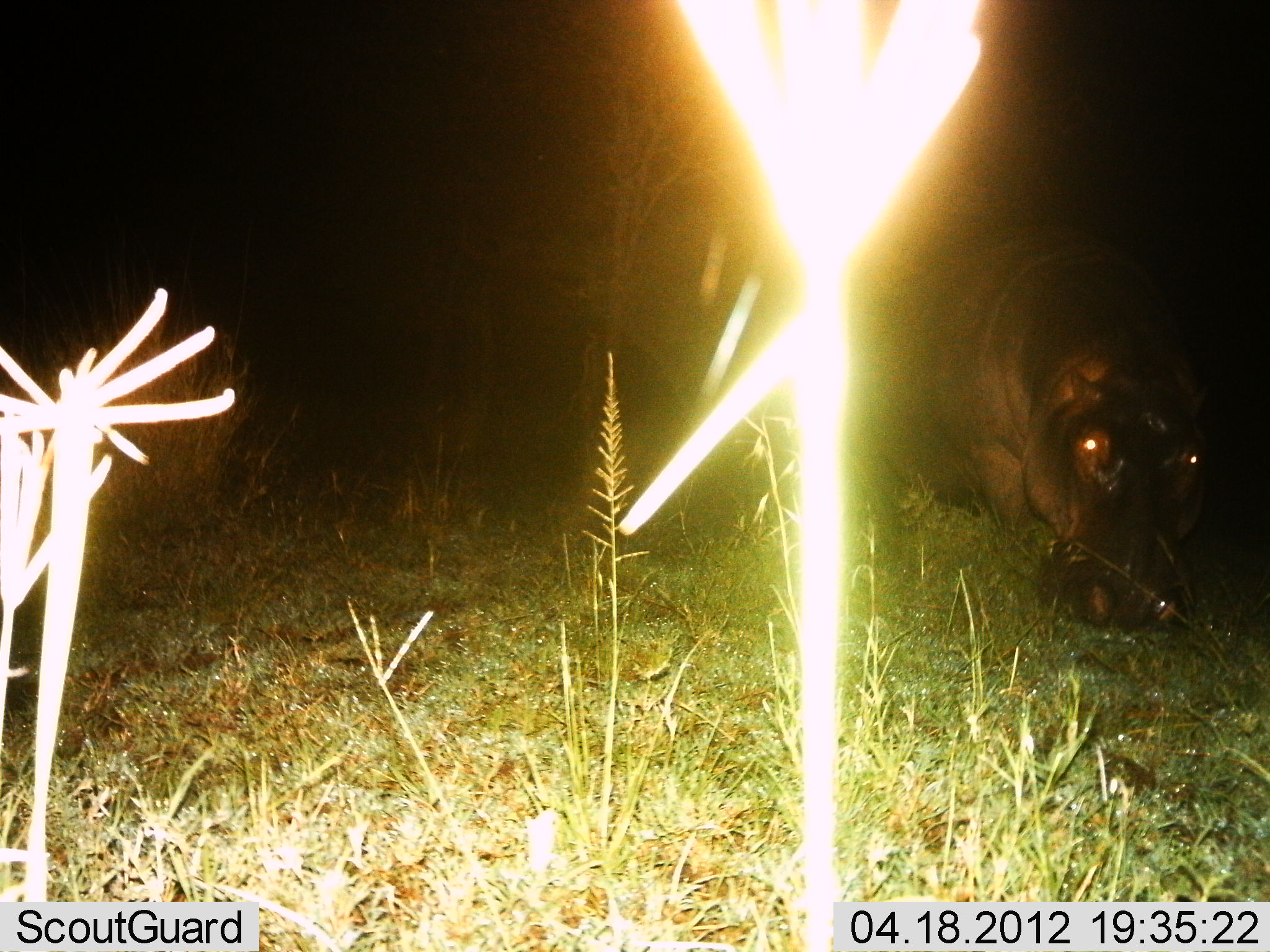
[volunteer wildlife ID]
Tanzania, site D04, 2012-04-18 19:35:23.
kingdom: Animalia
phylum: Chordata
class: Mammalia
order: Artiodactyla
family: Hippopotamidae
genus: Hippopotamus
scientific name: Hippopotamus amphibius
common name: hippopotamus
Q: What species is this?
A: Hippopotamus (Hippopotamus amphibius).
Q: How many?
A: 1.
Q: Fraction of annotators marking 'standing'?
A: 35%.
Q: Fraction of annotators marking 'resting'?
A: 4%.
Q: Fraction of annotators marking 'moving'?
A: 8%.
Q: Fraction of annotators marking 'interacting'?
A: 0%.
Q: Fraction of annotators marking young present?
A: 0%.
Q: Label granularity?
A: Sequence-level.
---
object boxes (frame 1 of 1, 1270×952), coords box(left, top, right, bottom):
animal: box(844, 206, 1214, 630)